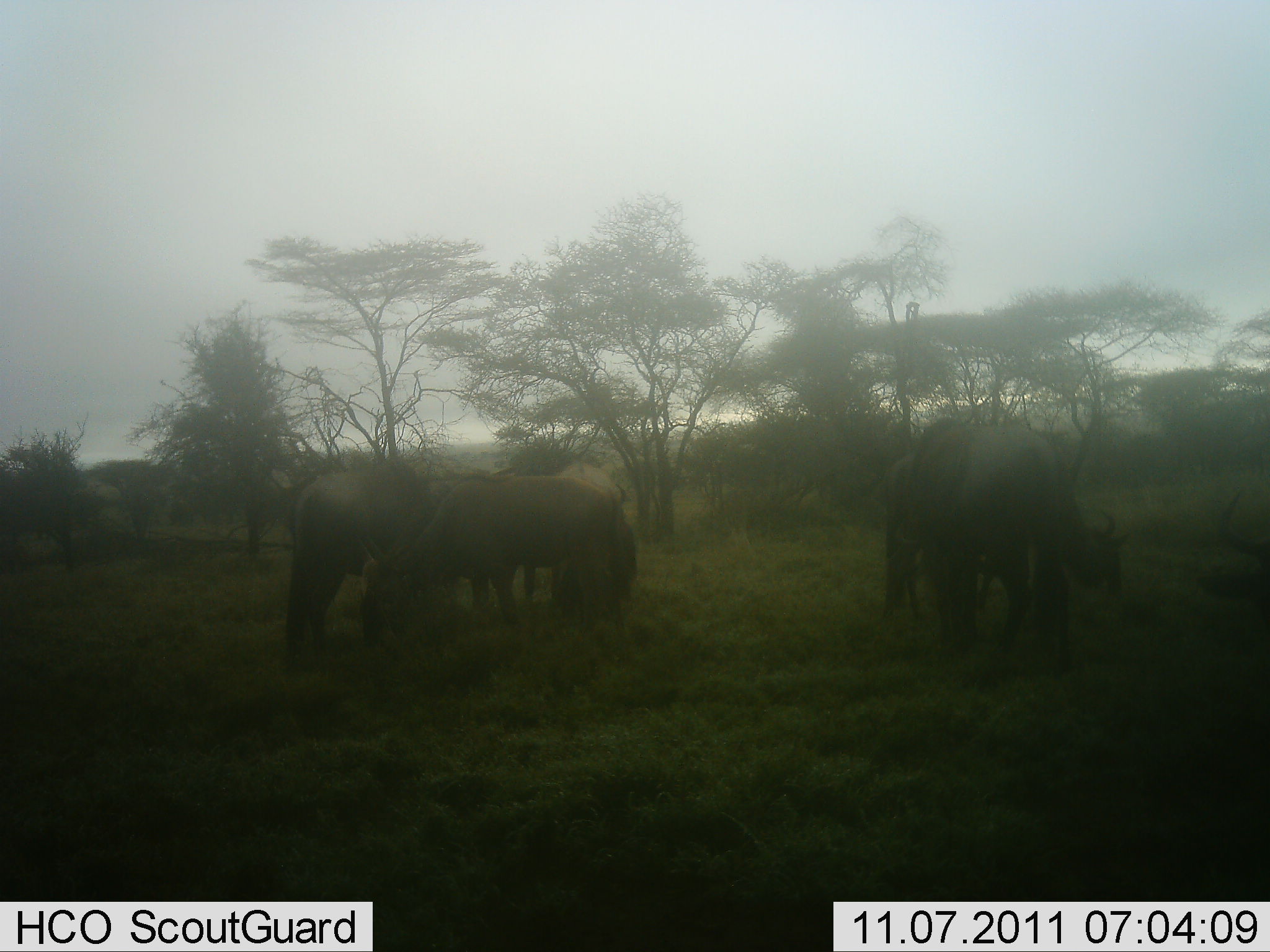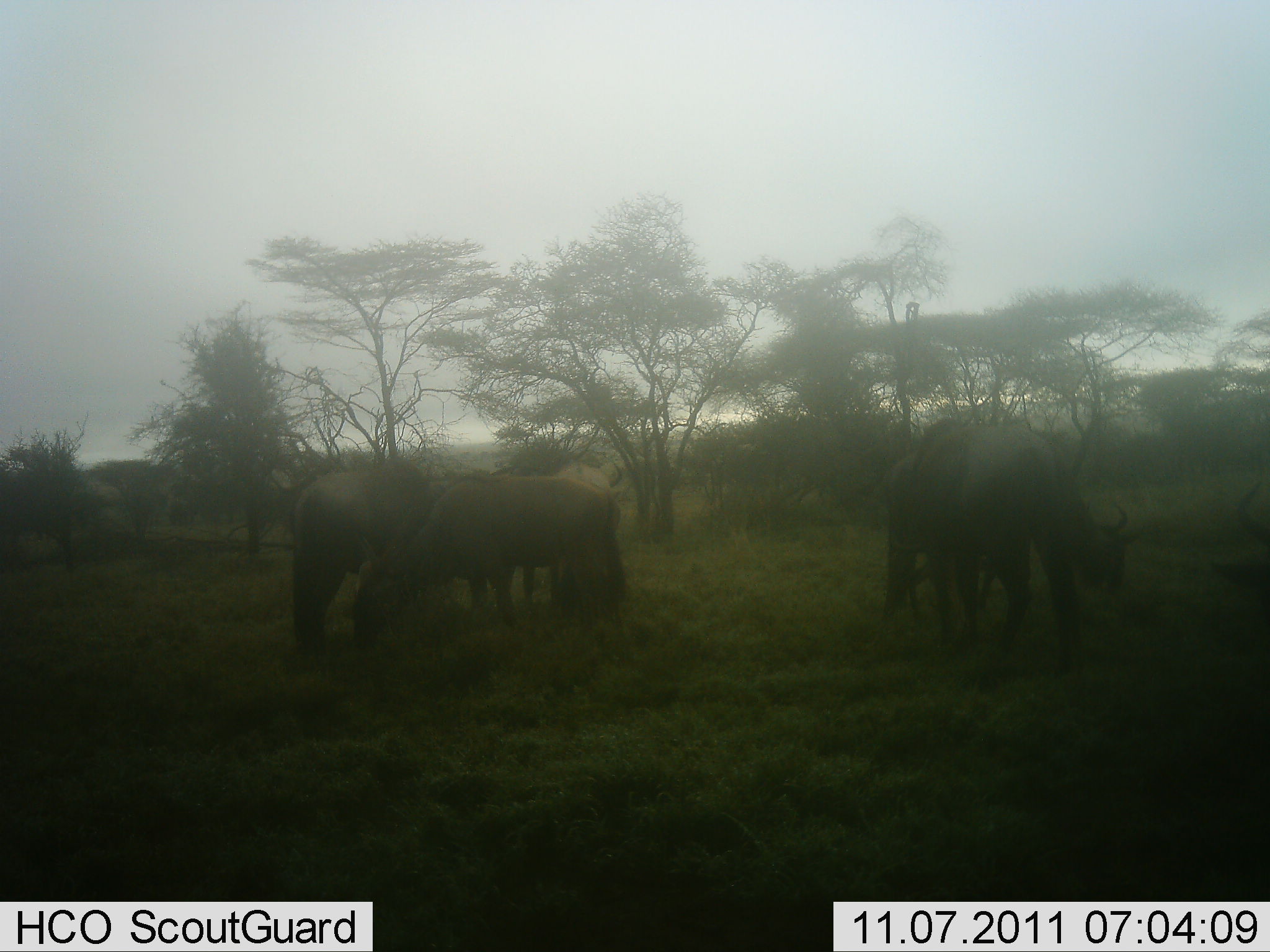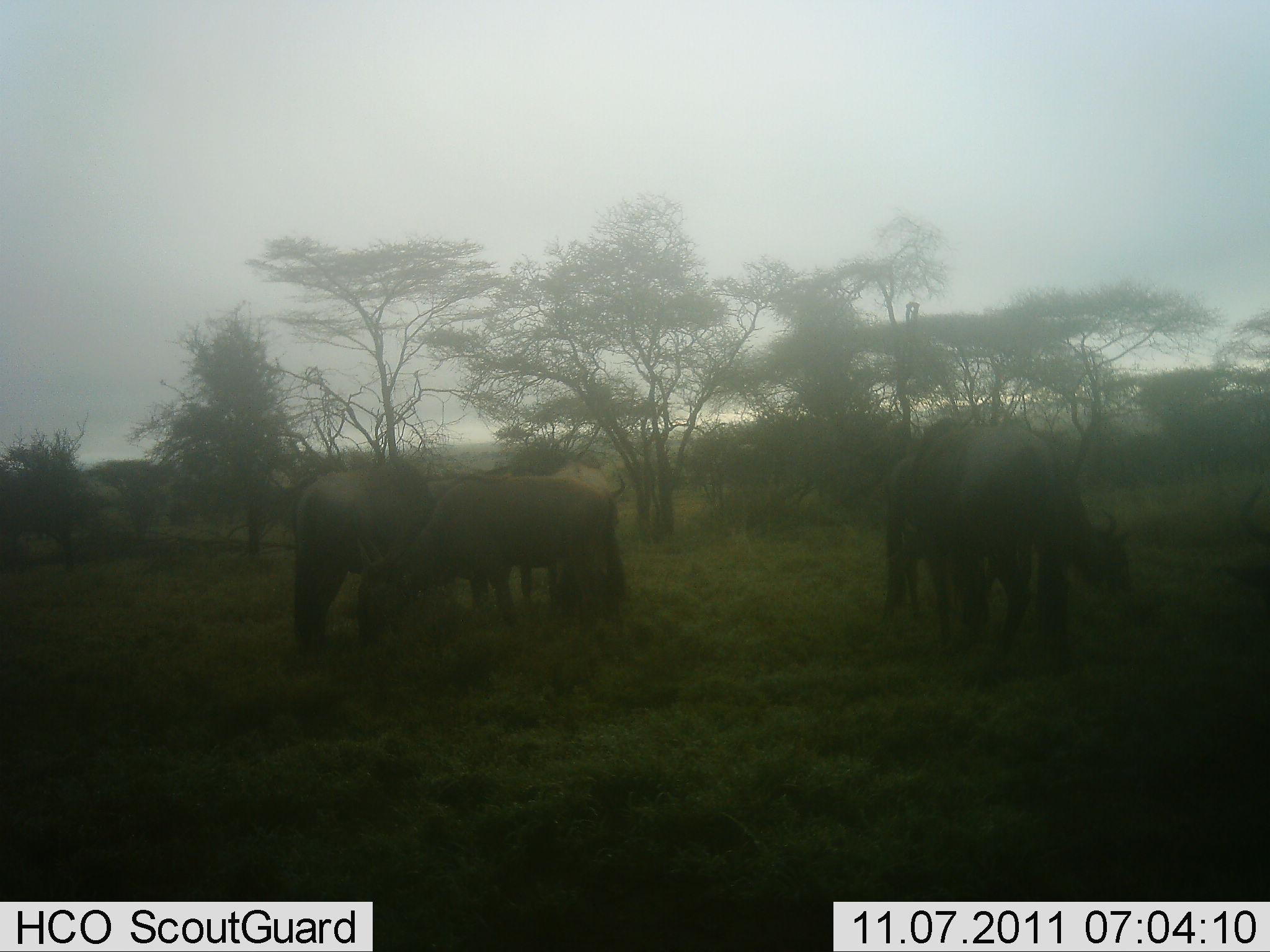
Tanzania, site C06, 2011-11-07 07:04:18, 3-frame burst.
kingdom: Animalia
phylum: Chordata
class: Mammalia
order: Artiodactyla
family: Bovidae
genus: Connochaetes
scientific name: Connochaetes taurinus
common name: blue wildebeest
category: wildebeest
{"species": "wildebeest (blue wildebeest) (Connochaetes taurinus)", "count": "8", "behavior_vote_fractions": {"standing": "30%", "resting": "0%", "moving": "0%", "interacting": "0%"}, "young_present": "0%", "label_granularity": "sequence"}